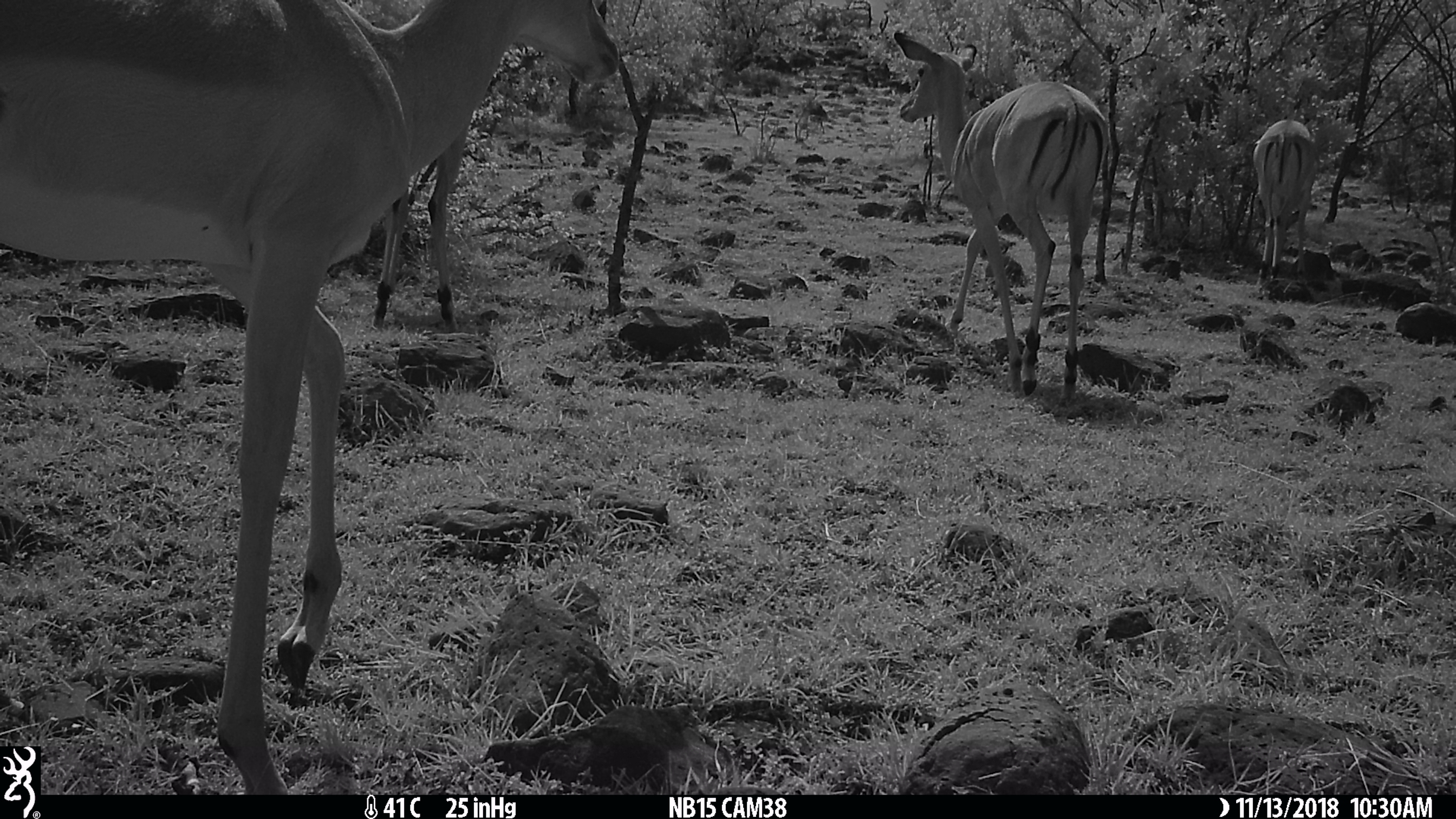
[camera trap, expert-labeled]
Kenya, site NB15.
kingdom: Animalia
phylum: Chordata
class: Mammalia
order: Artiodactyla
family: Bovidae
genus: Aepyceros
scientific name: Aepyceros melampus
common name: impala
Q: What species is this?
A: Impala (Aepyceros melampus).